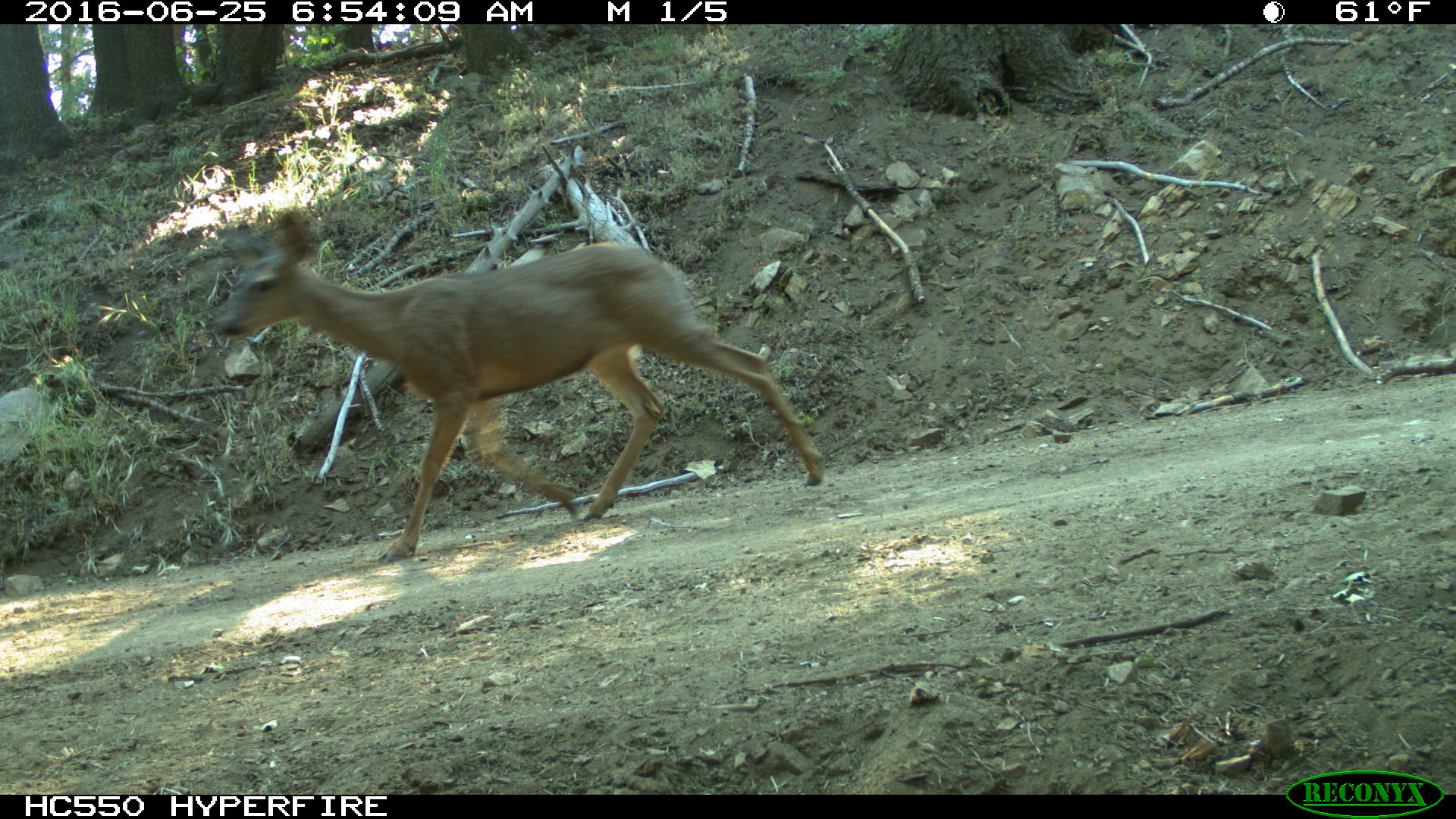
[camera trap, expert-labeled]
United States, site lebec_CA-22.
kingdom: Animalia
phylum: Chordata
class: Mammalia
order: Artiodactyla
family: Cervidae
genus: Odocoileus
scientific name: Odocoileus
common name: deer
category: unidentified deer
Unidentified deer (deer) (Odocoileus).